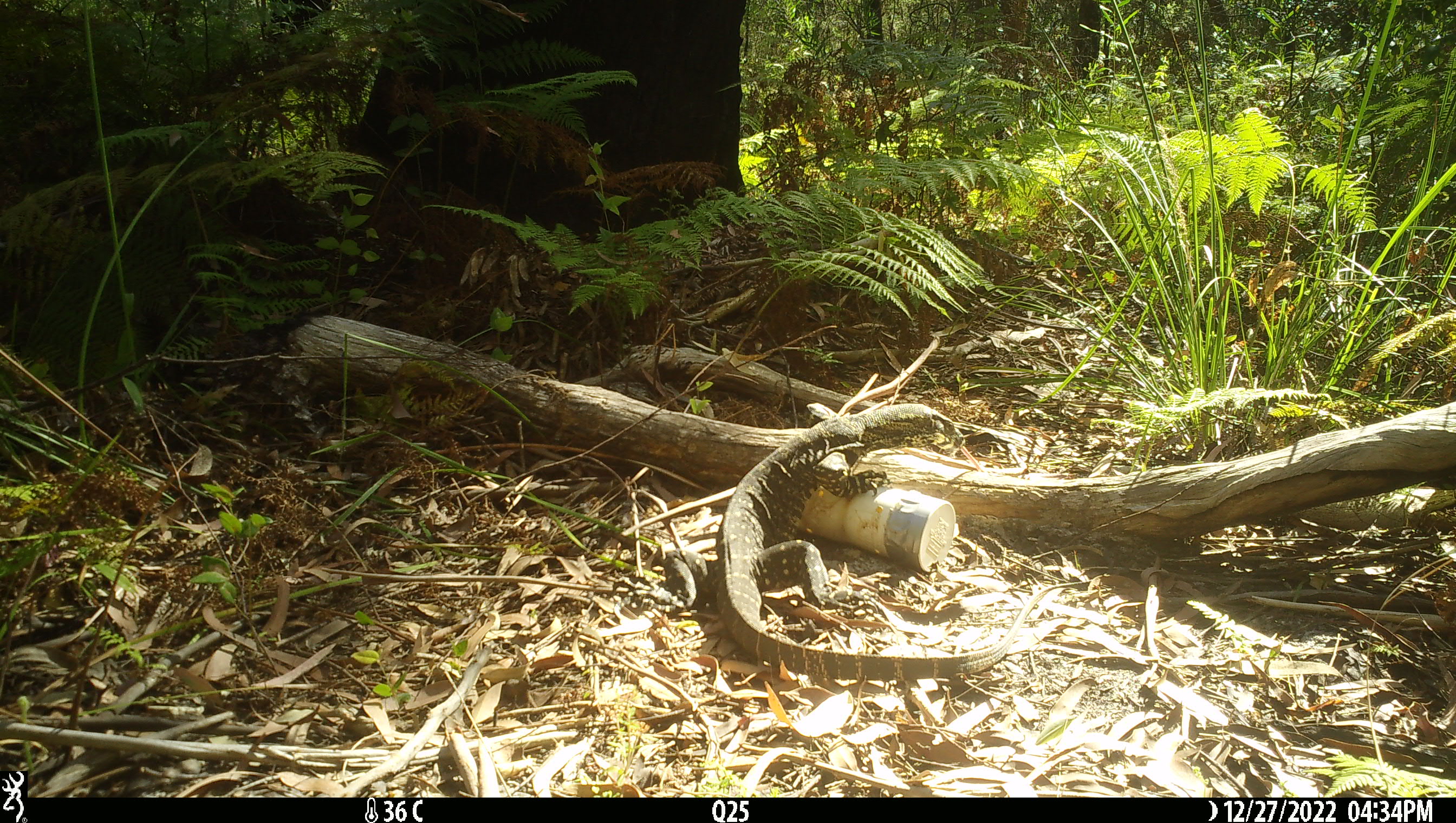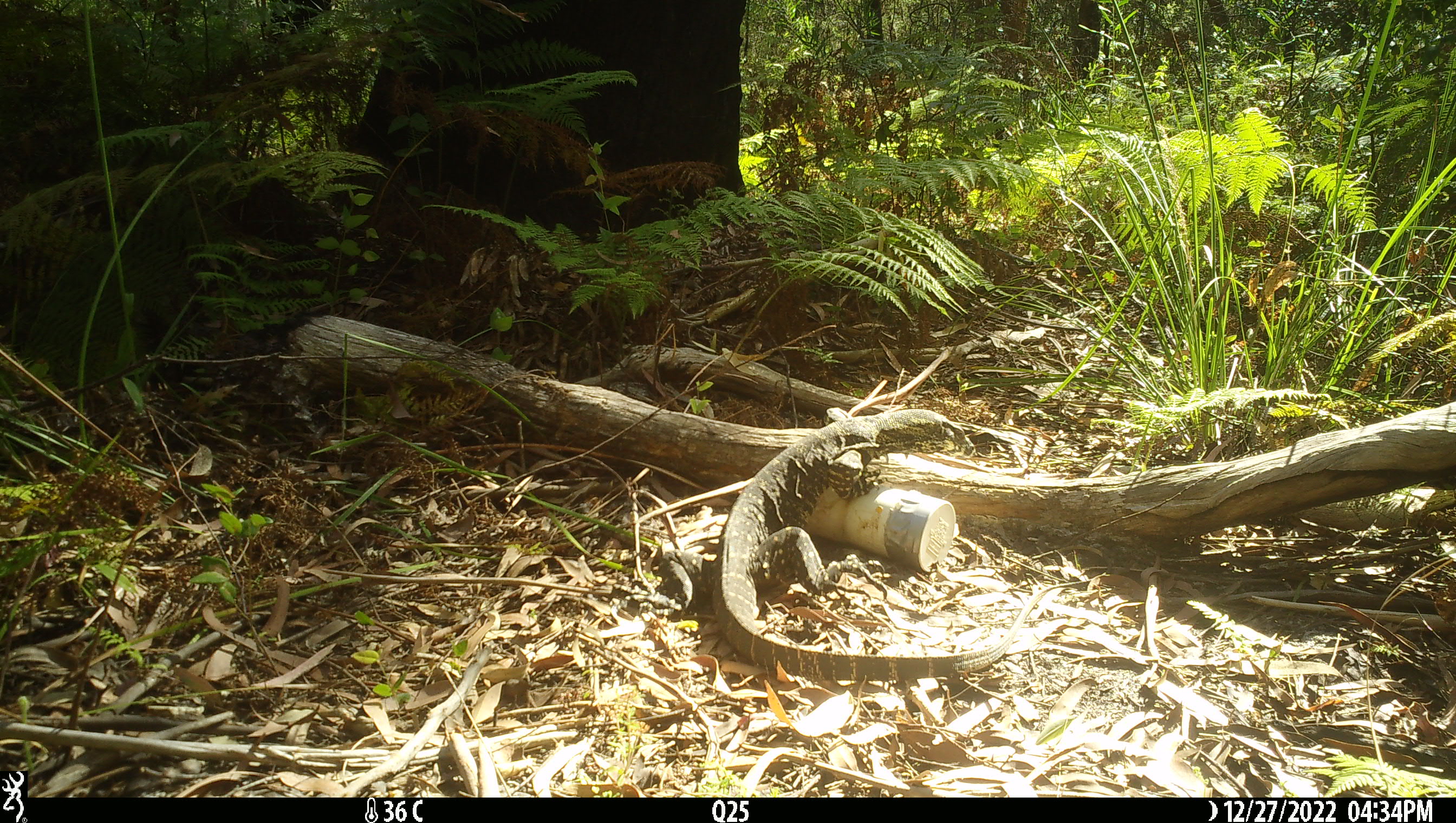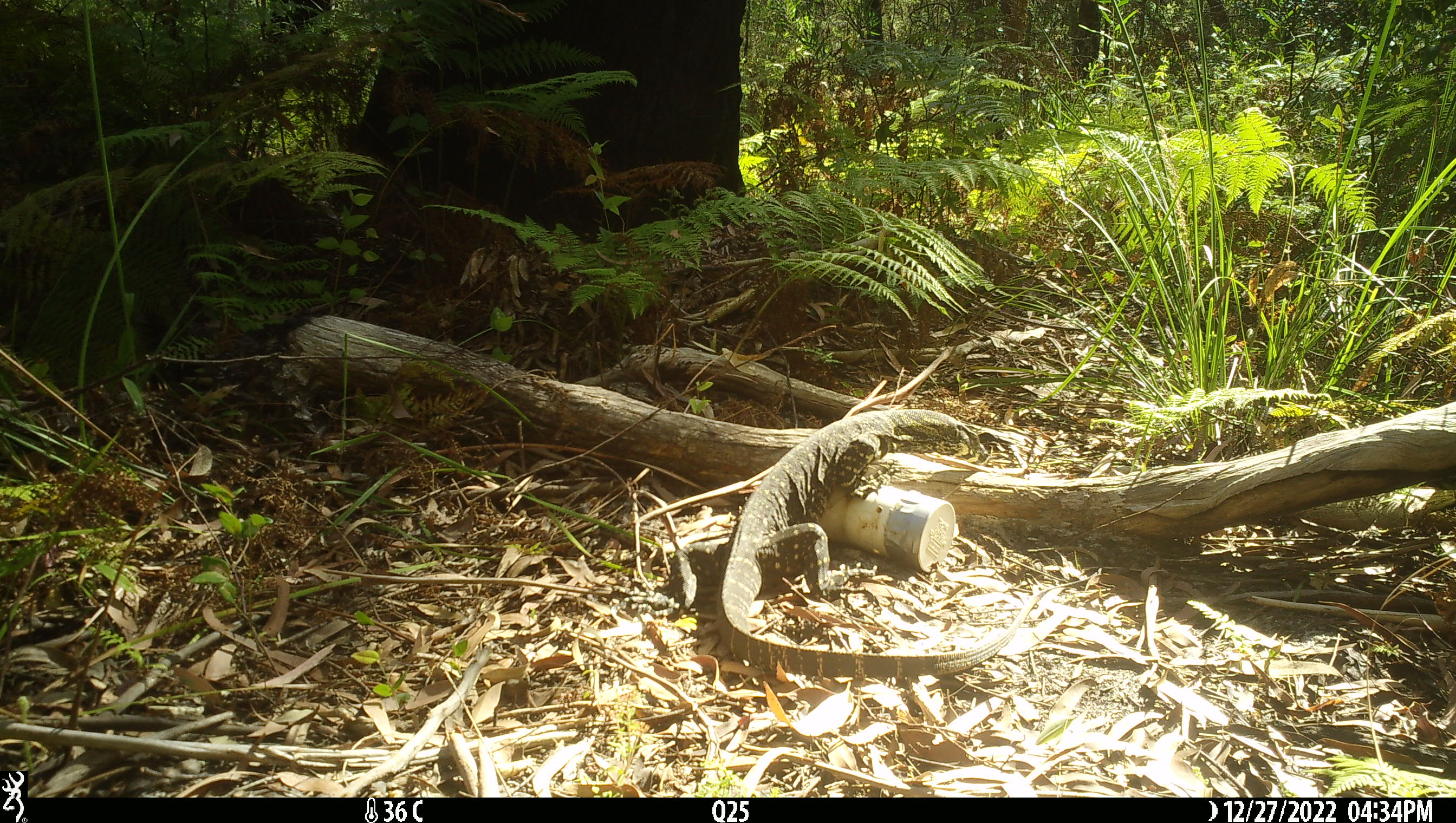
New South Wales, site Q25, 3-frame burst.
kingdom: Animalia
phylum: Chordata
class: Reptilia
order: Squamata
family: Varanidae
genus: Varanus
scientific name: Varanus varius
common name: lace monitor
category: goanna